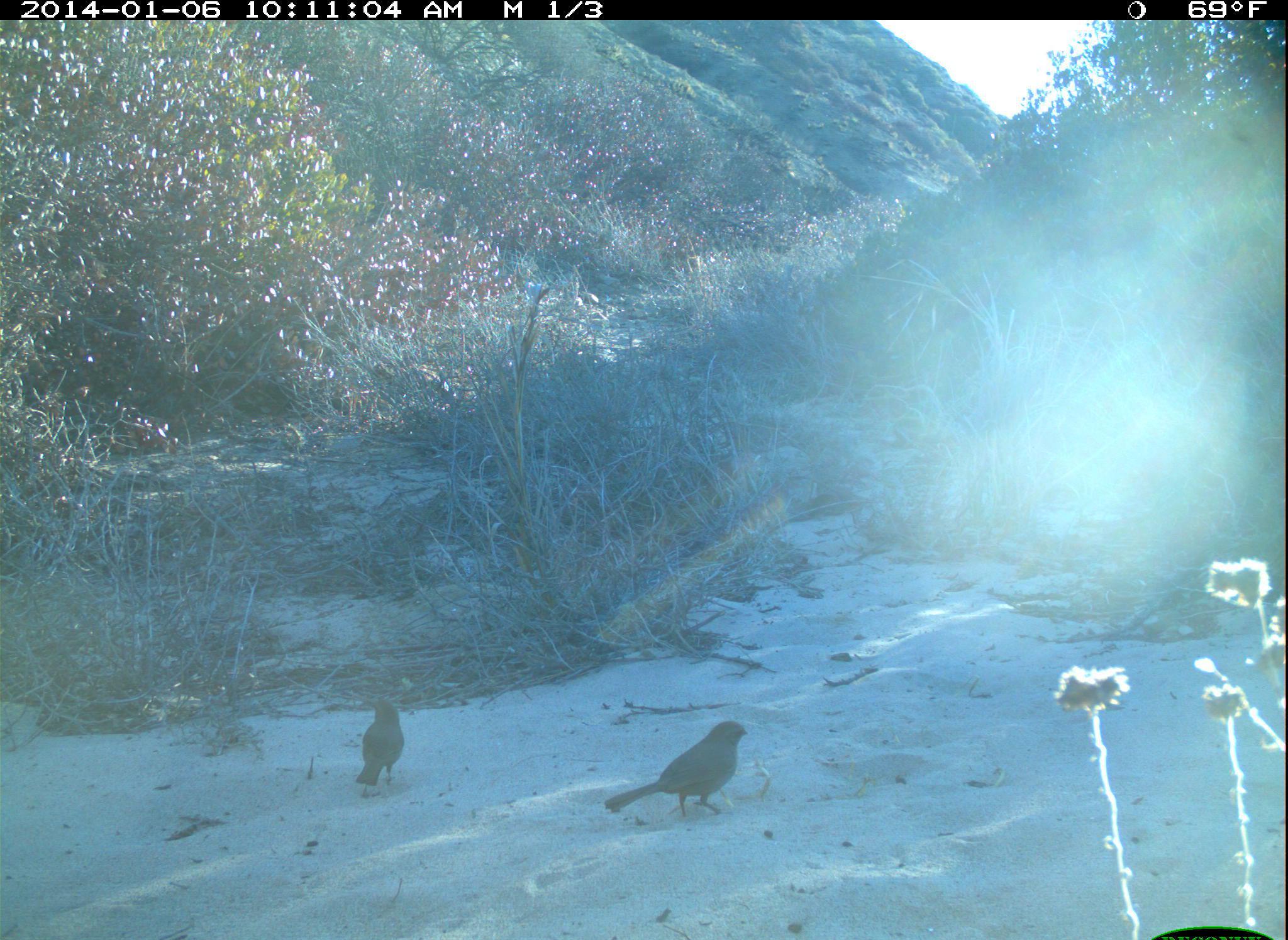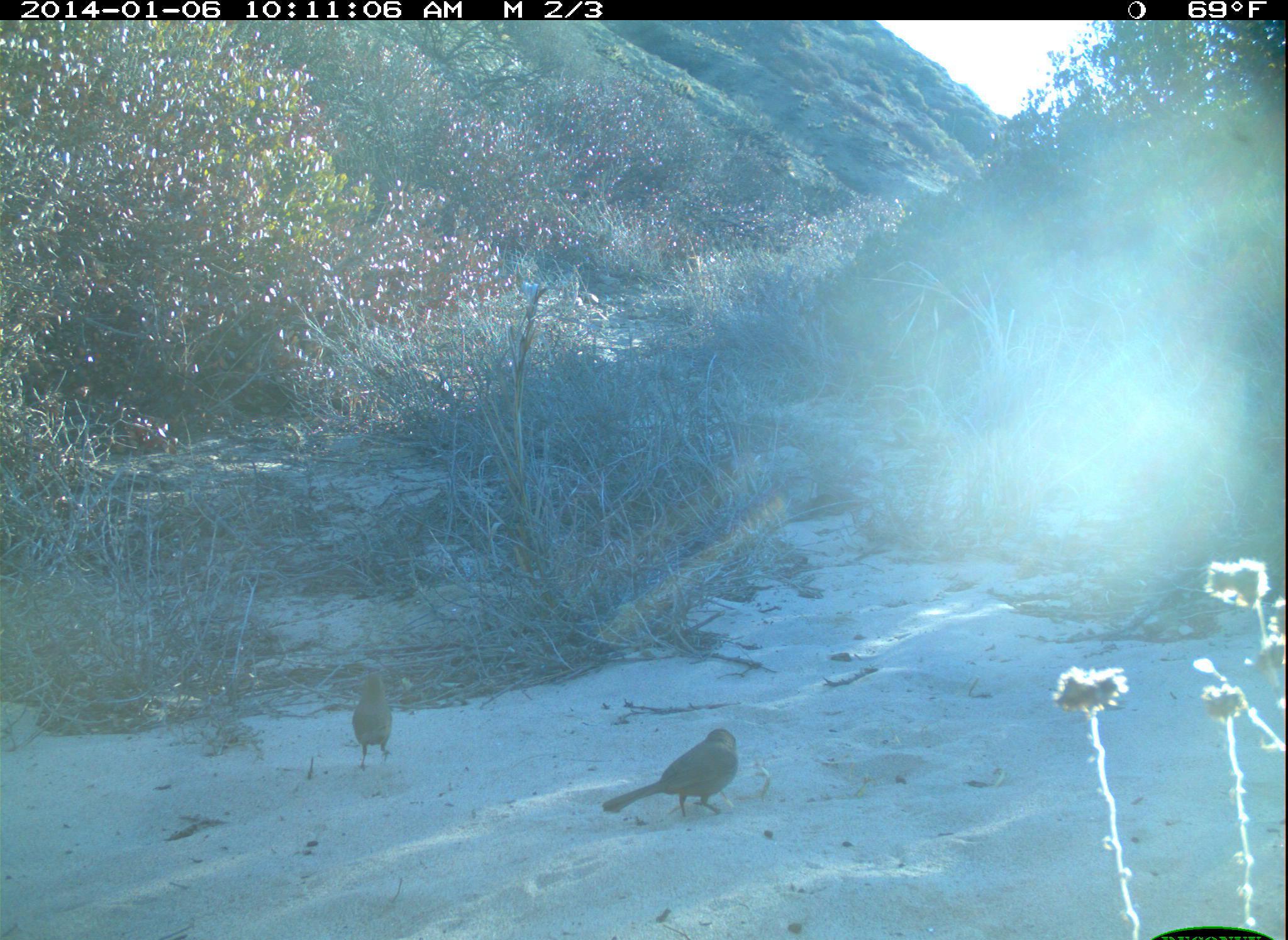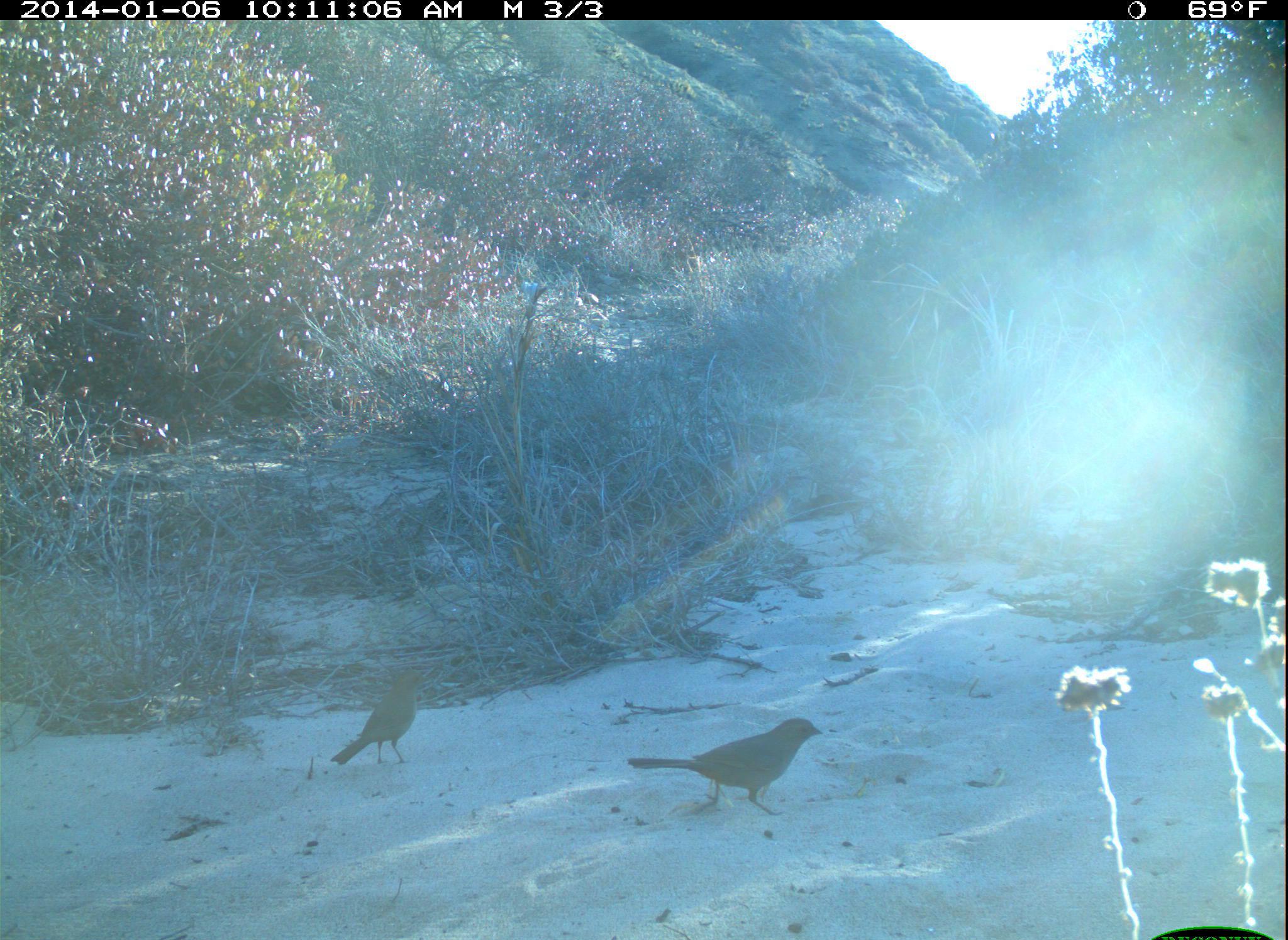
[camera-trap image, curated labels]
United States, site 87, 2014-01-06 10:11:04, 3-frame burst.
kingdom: Animalia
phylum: Chordata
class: Aves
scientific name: Aves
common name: bird